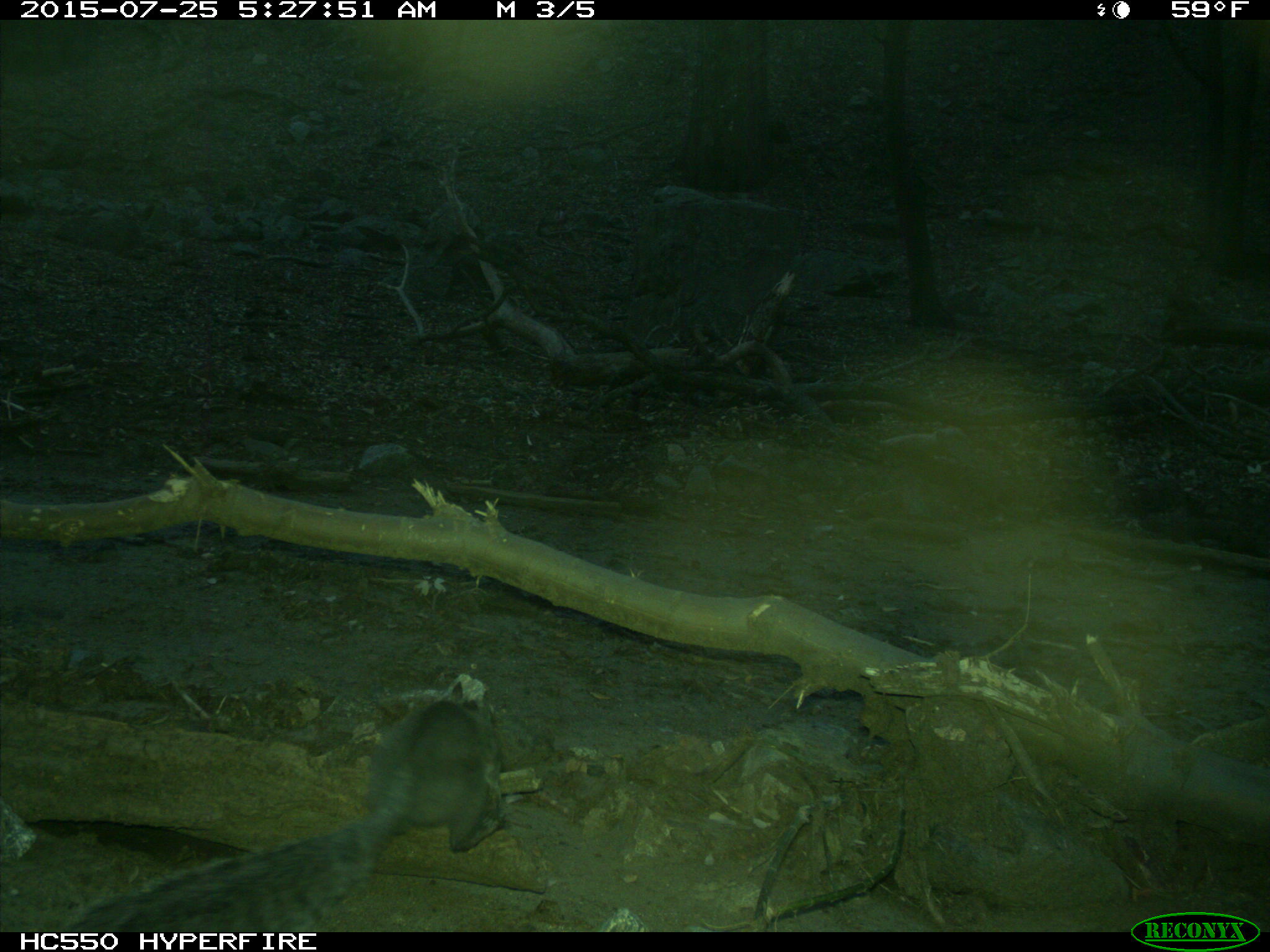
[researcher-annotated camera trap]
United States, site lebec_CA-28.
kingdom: Animalia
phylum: Chordata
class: Mammalia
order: Rodentia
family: Sciuridae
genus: Sciurus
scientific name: Sciurus carolinensis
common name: eastern gray squirrel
Sciurus carolinensis (eastern gray squirrel).